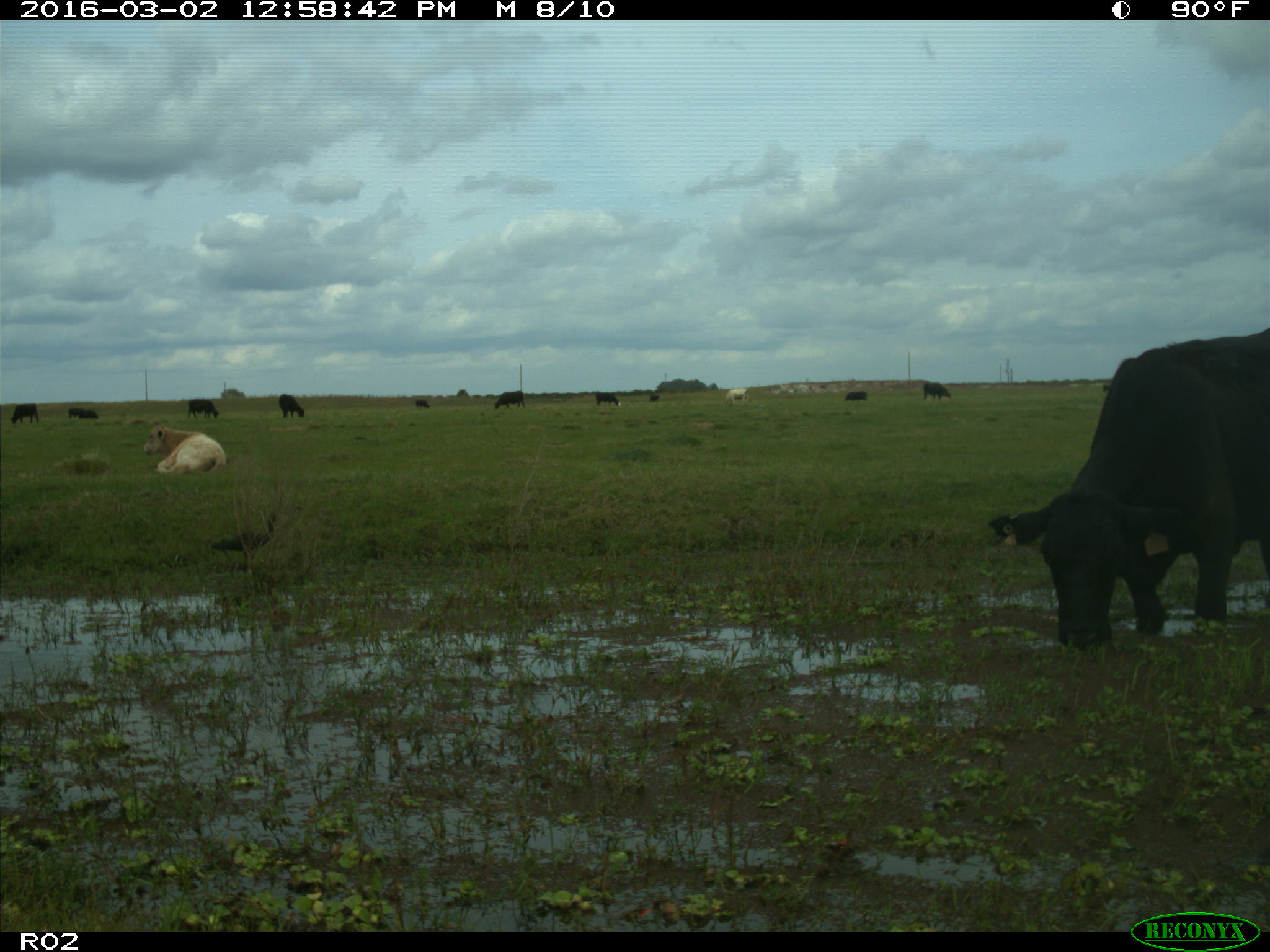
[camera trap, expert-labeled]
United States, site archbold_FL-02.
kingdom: Animalia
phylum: Chordata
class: Mammalia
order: Artiodactyla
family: Bovidae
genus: Bos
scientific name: Bos taurus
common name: domestic cow